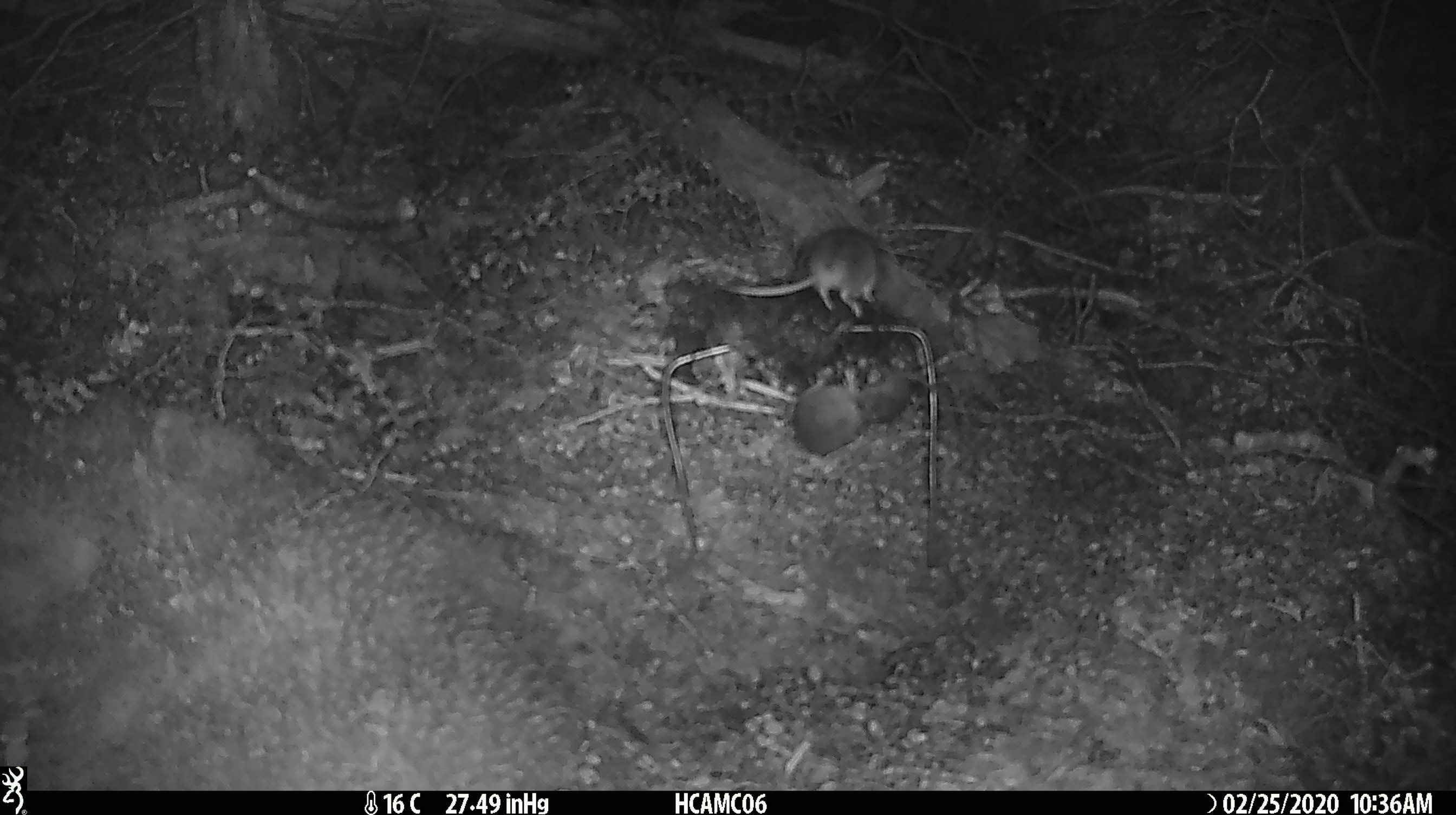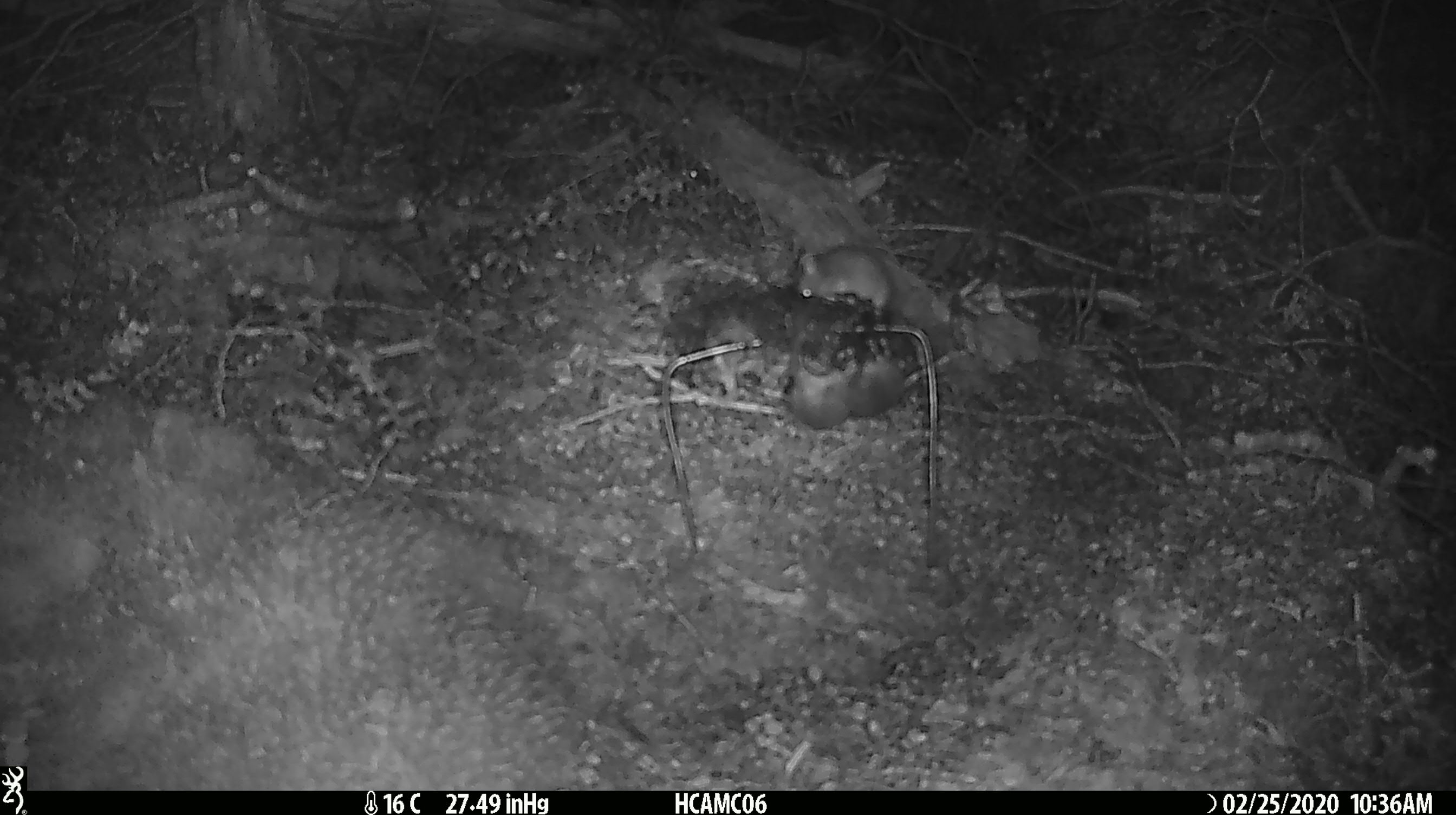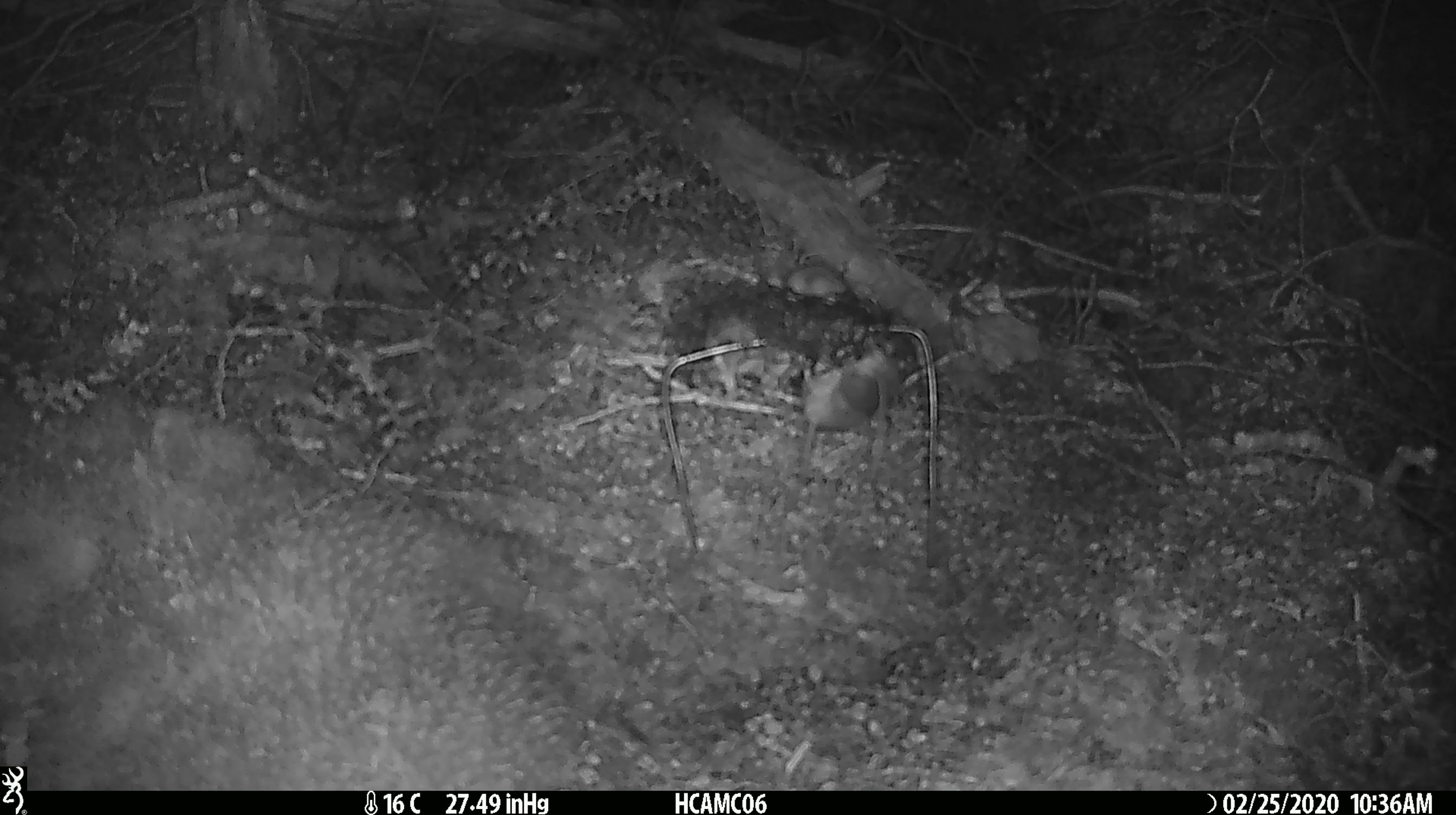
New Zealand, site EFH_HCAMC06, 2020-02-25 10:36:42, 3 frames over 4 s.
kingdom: Animalia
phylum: Chordata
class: Mammalia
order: Rodentia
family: Muridae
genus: Mus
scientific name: Mus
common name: mouse